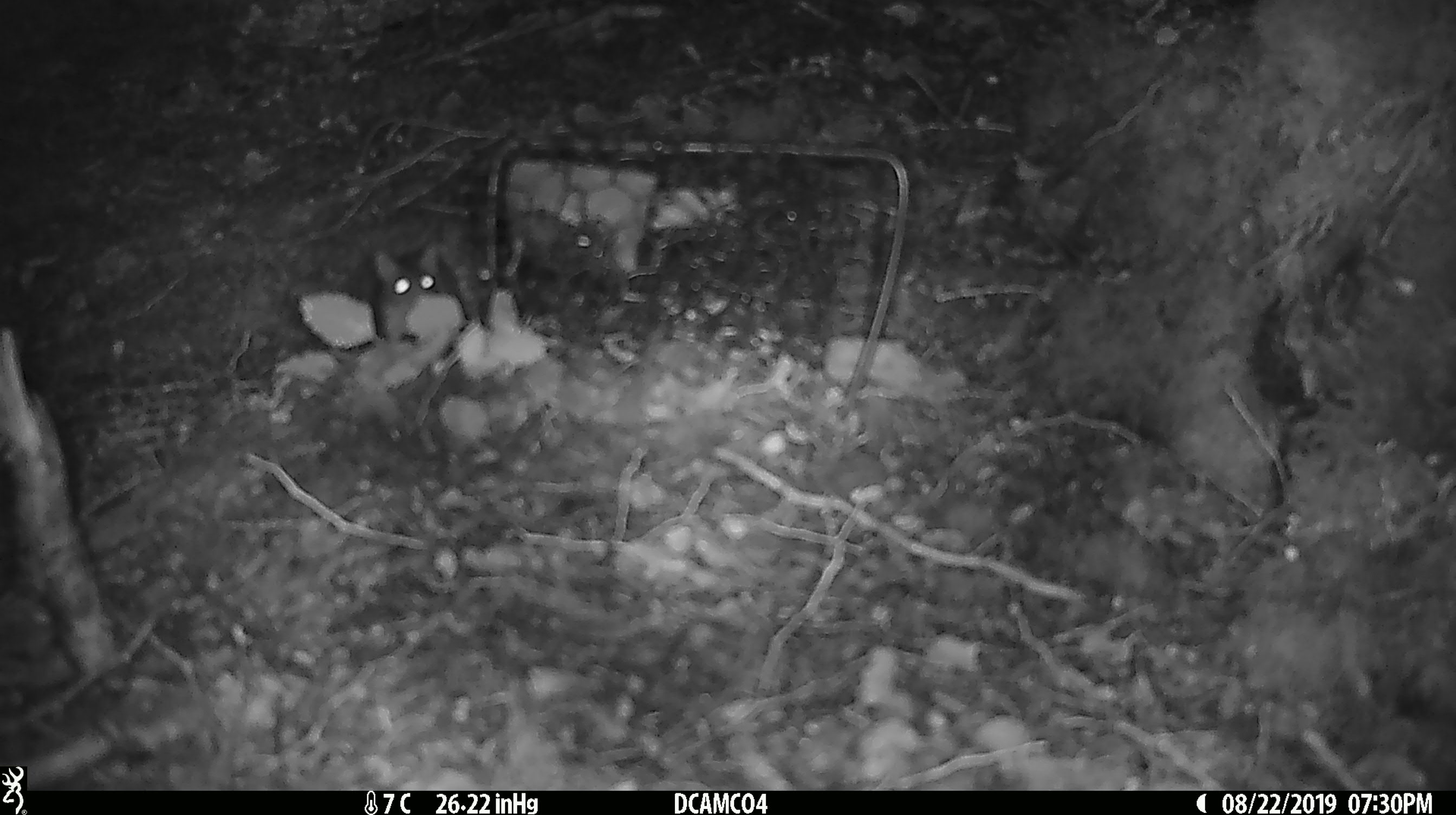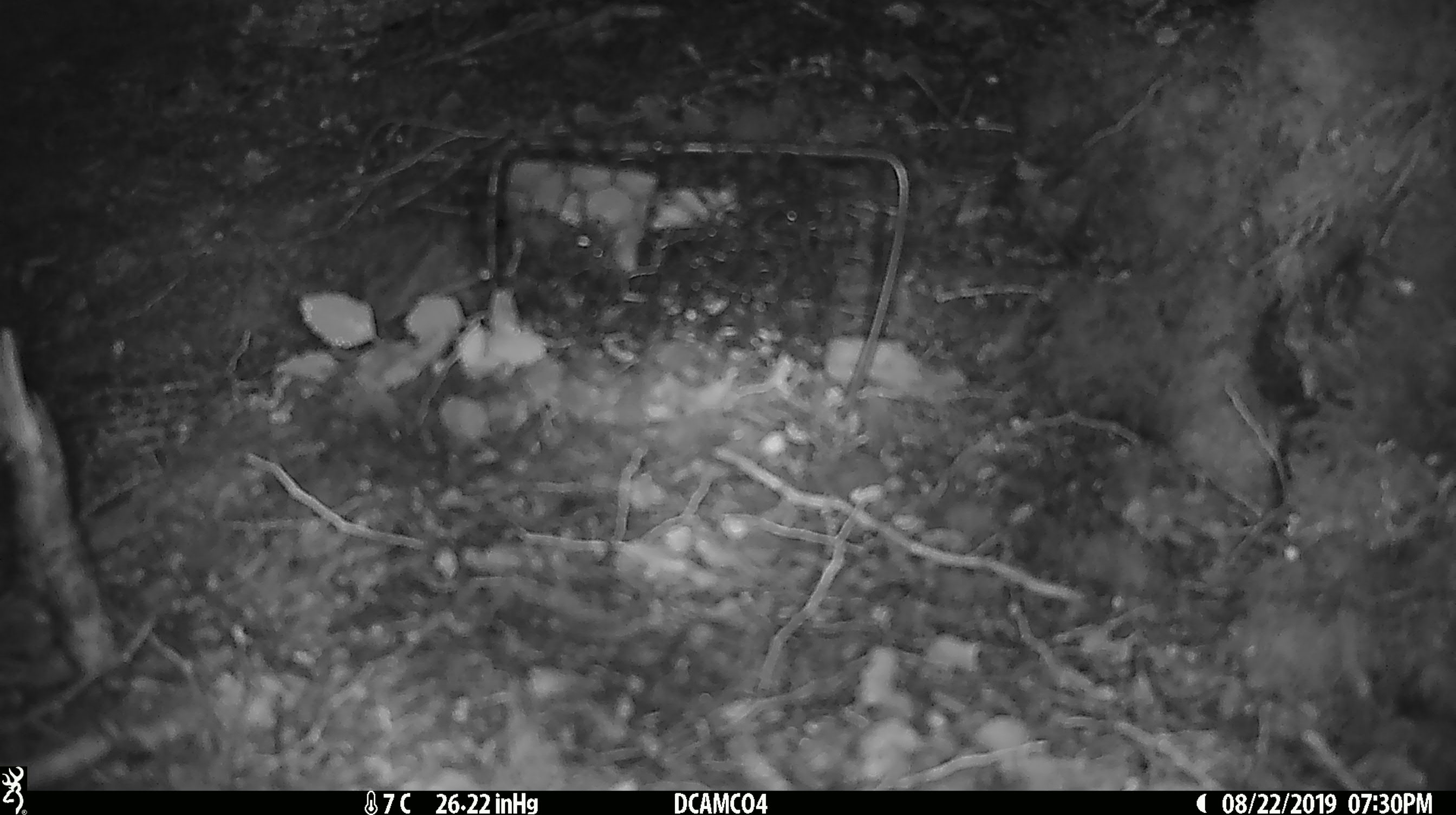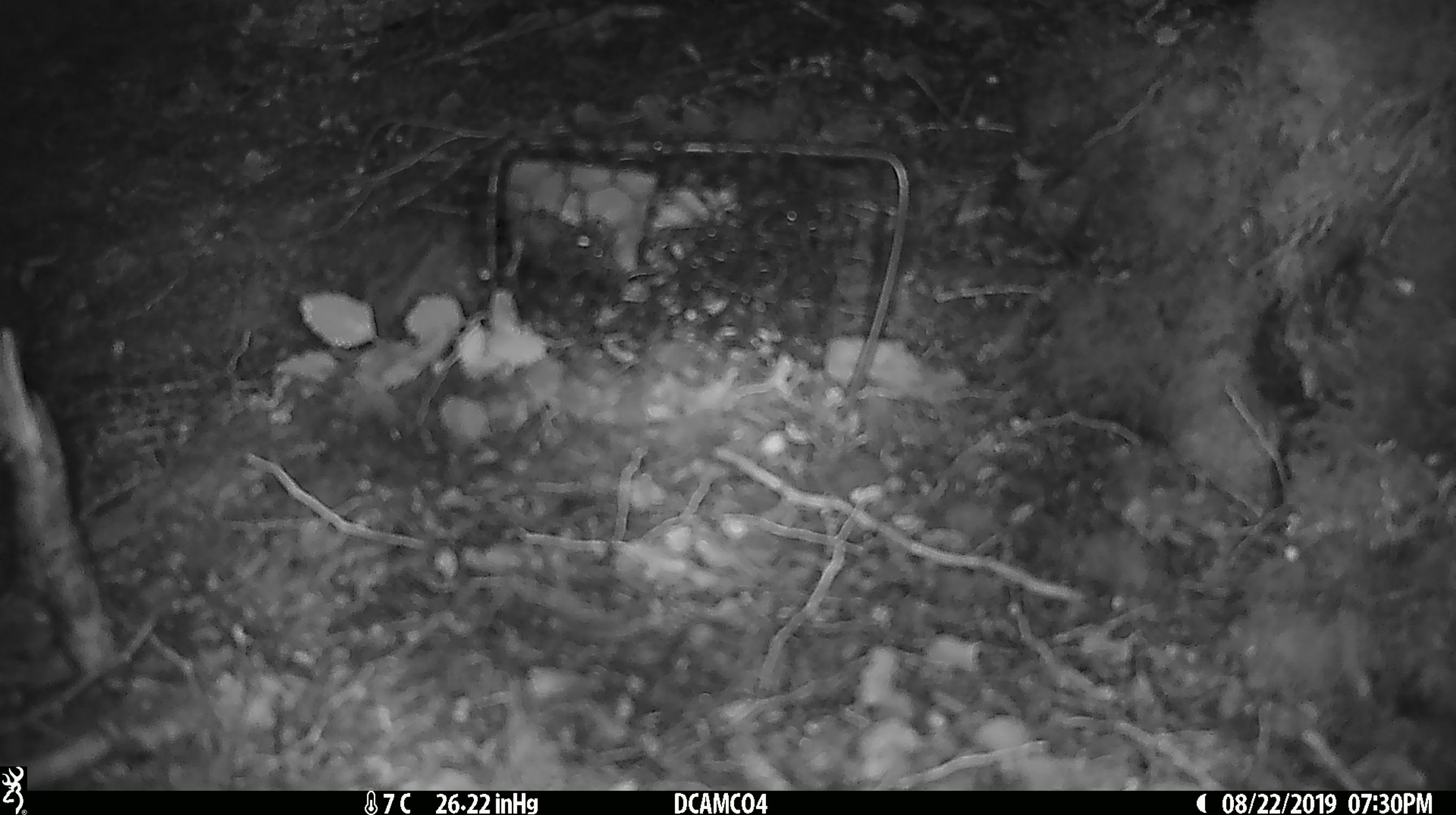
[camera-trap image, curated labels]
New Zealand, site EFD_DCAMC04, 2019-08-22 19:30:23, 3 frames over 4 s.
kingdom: Animalia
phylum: Chordata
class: Mammalia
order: Rodentia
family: Muridae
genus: Mus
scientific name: Mus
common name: mouse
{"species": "mouse (Mus)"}